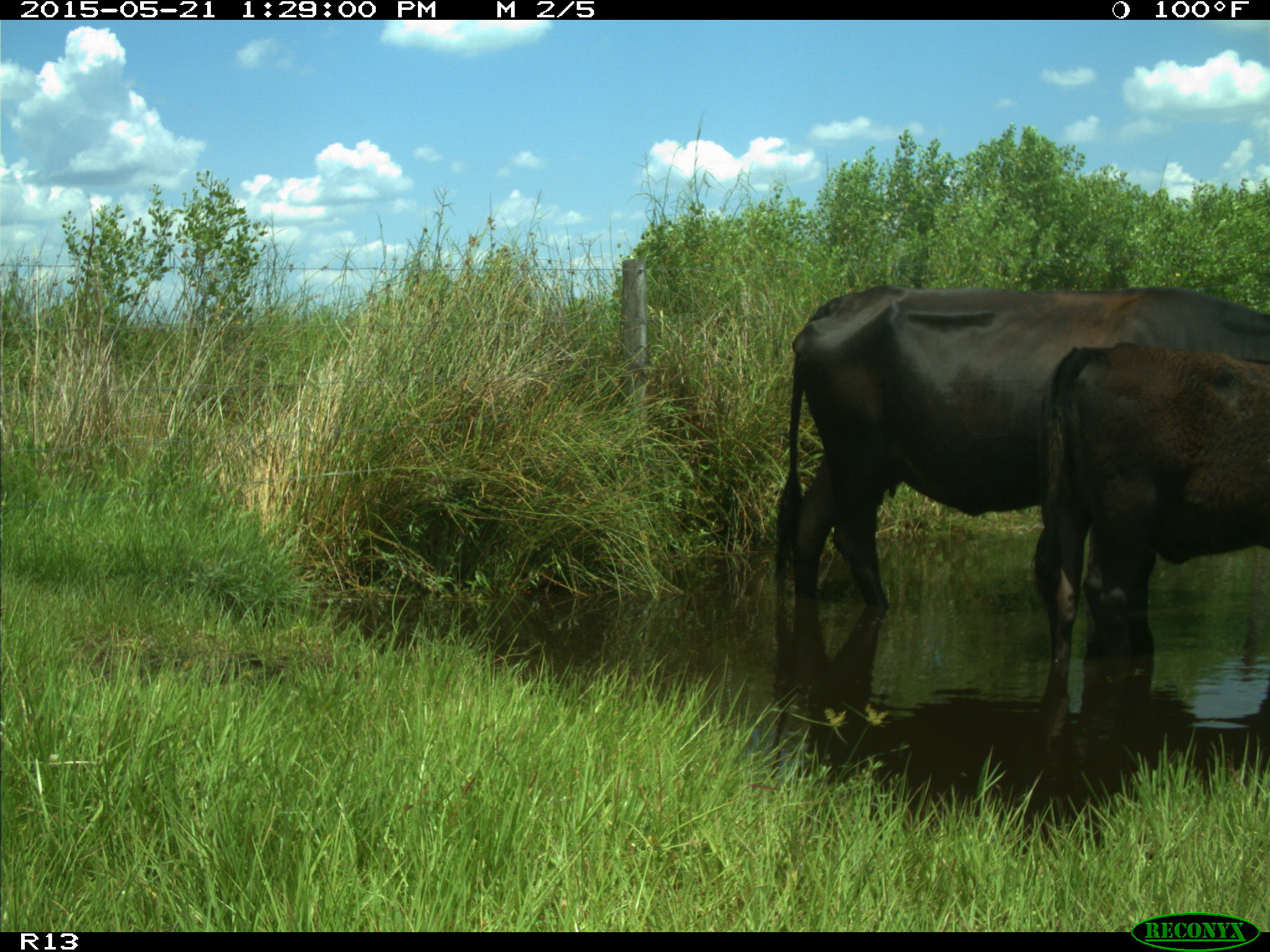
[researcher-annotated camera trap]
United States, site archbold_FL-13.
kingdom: Animalia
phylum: Chordata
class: Mammalia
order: Artiodactyla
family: Bovidae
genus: Bos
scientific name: Bos taurus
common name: domestic cow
Bos taurus (domestic cow).